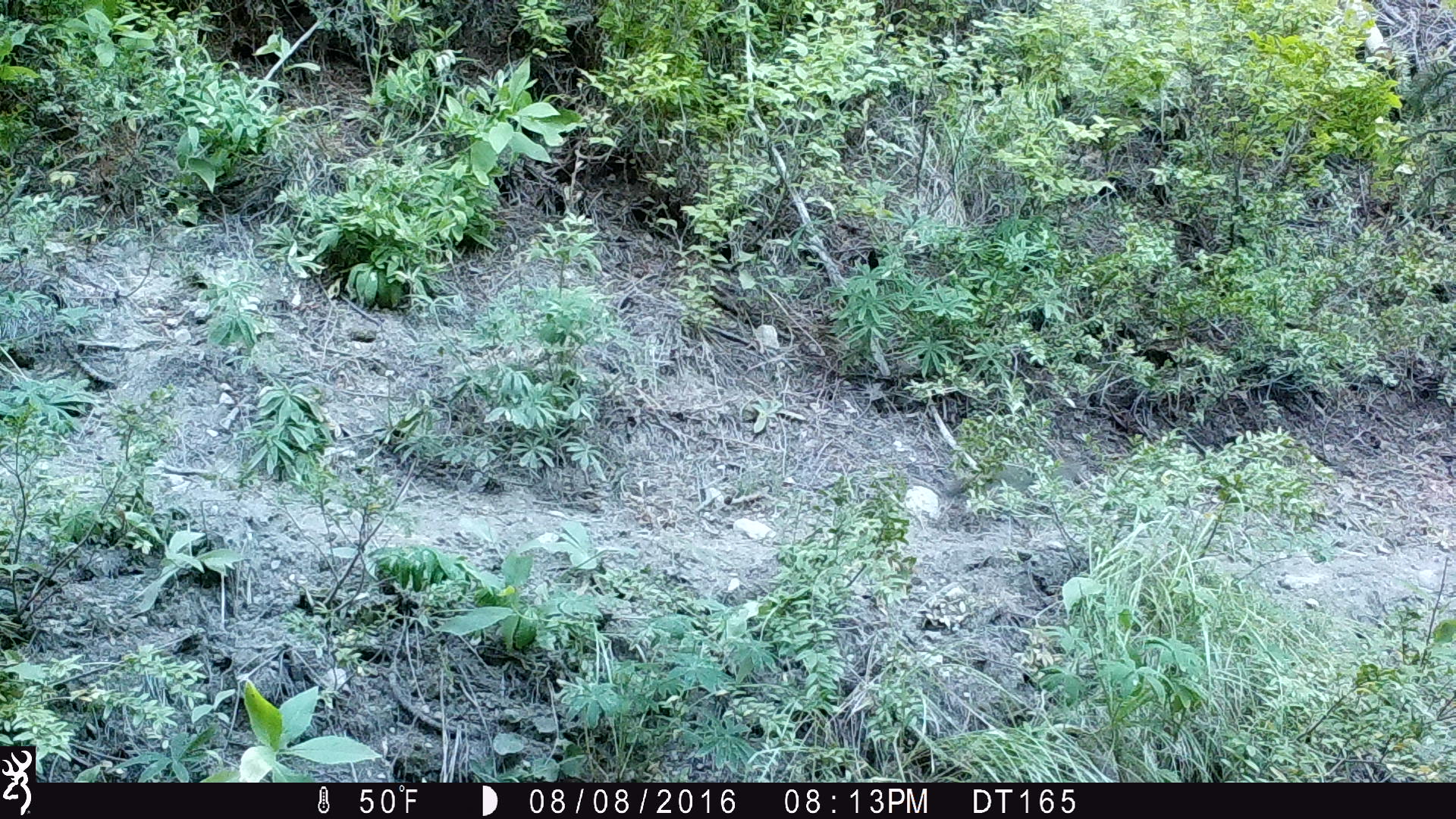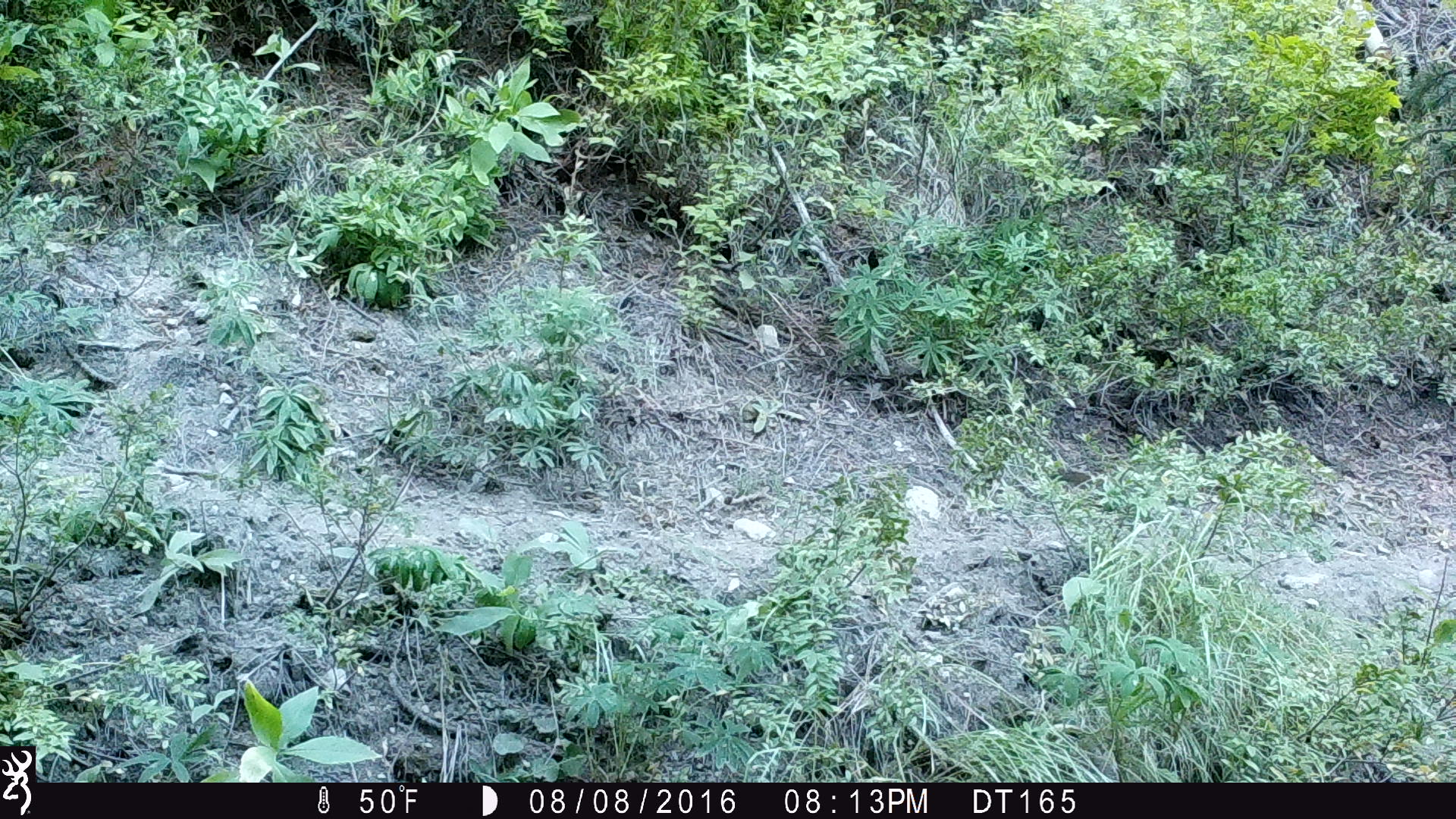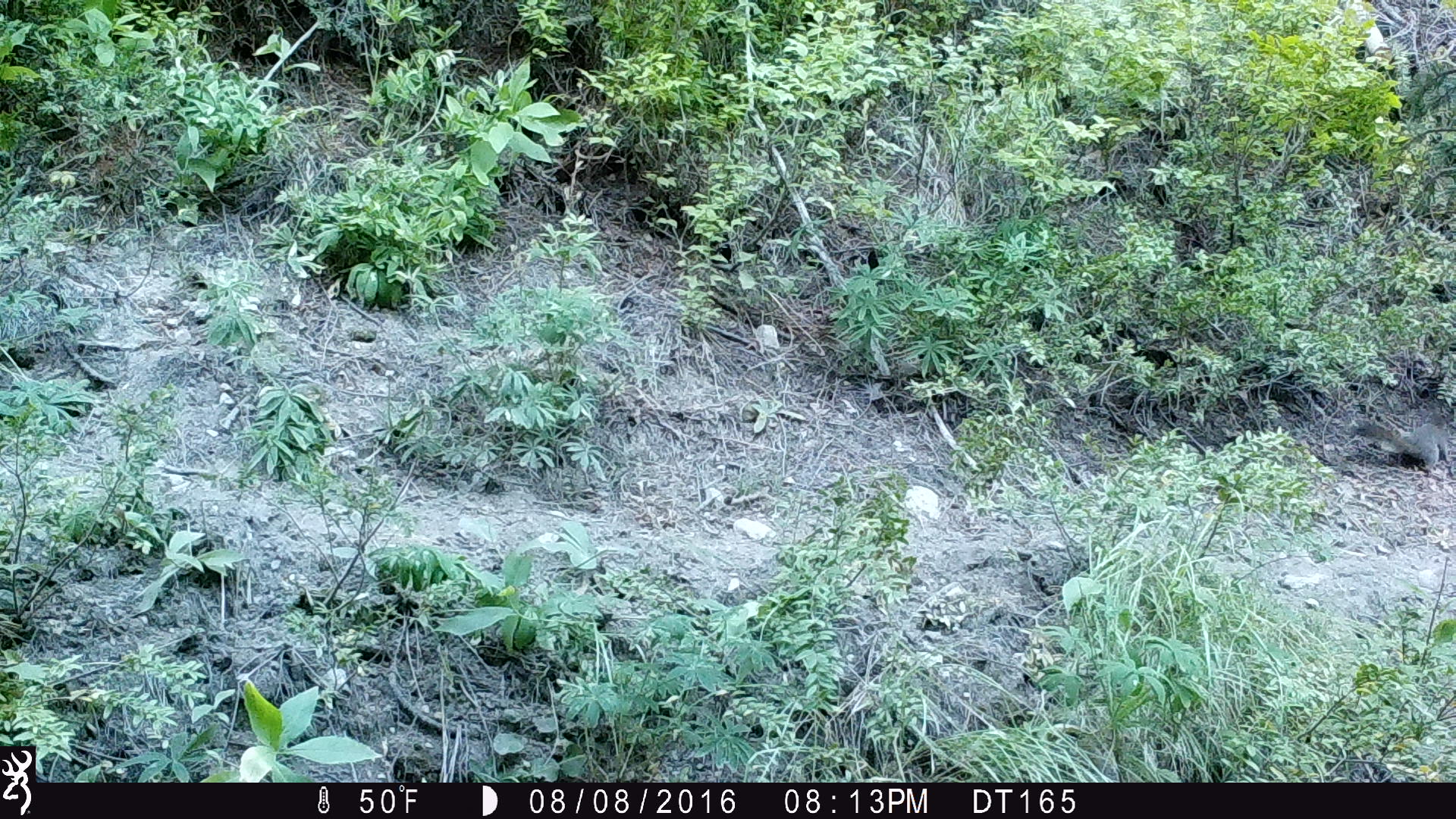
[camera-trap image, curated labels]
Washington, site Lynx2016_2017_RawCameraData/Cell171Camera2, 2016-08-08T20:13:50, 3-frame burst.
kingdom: Animalia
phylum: Chordata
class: Mammalia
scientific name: Mammalia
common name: small mammal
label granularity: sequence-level